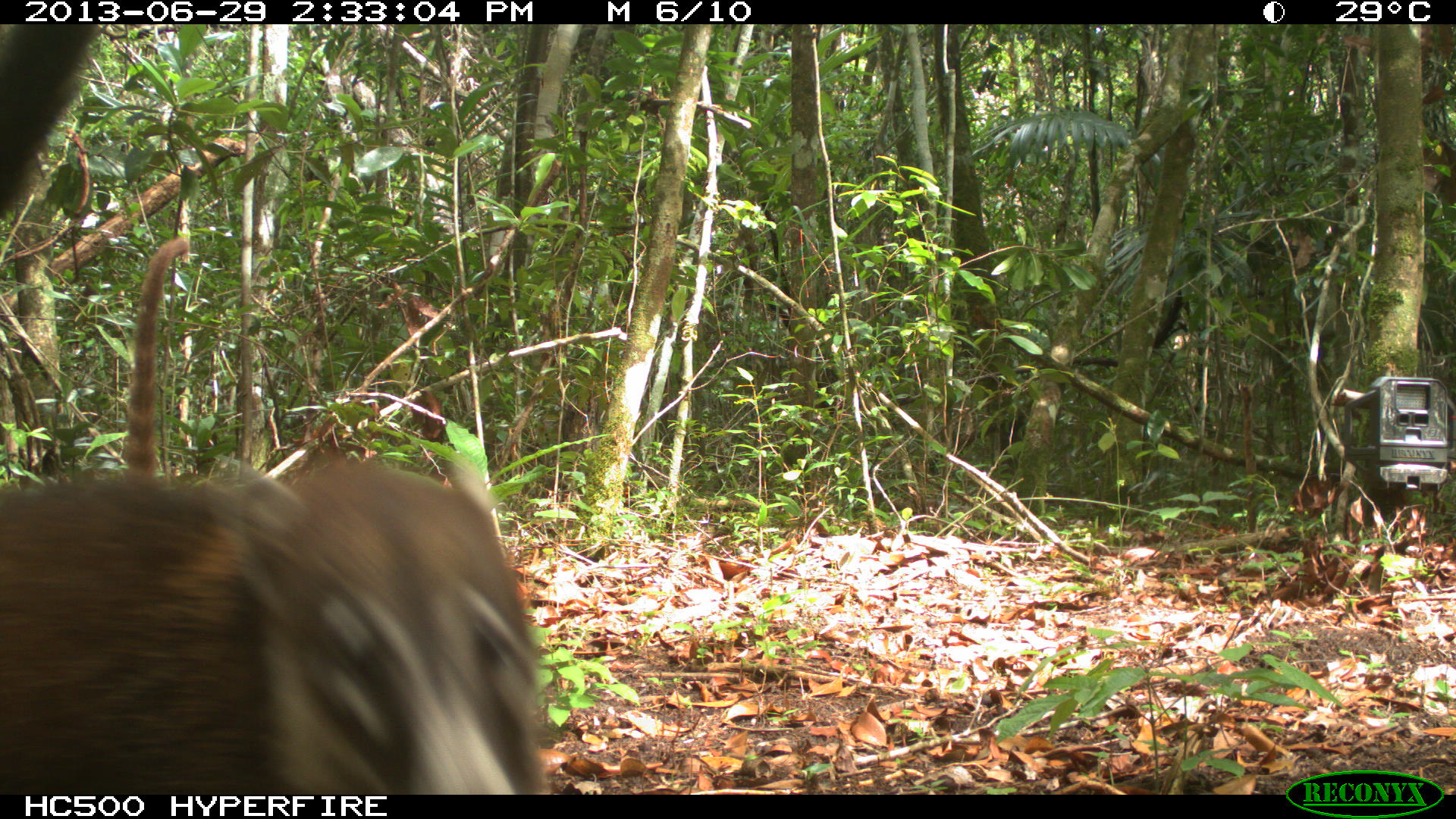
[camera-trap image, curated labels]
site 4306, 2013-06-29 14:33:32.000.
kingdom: Animalia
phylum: Chordata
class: Mammalia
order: Carnivora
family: Procyonidae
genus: Nasua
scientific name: Nasua narica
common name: white-nosed coati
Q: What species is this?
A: Nasua narica (white-nosed coati).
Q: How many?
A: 6.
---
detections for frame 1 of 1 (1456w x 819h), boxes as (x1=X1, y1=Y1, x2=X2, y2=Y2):
nasua narica: (x1=1, y1=24, x2=544, y2=795)